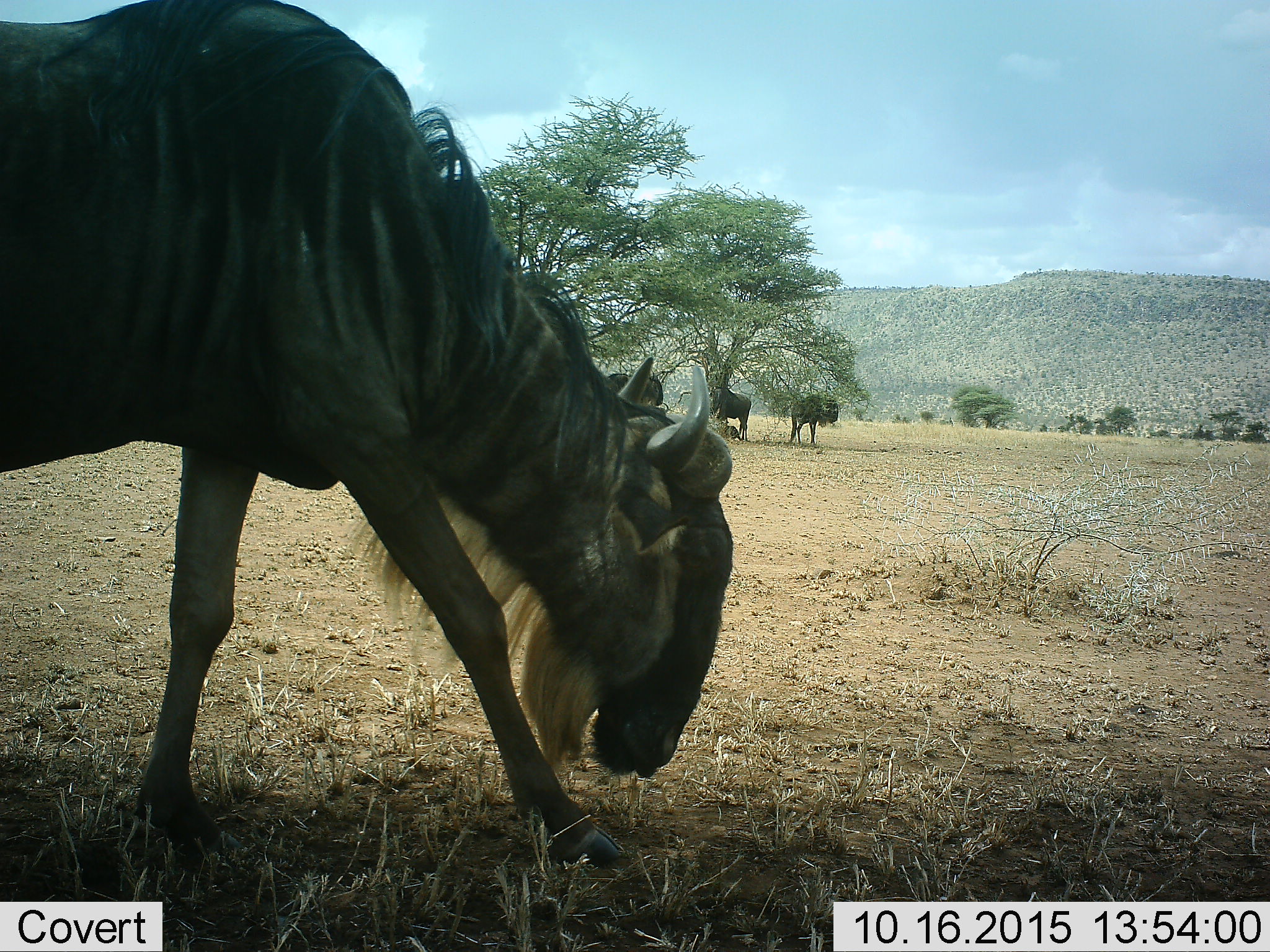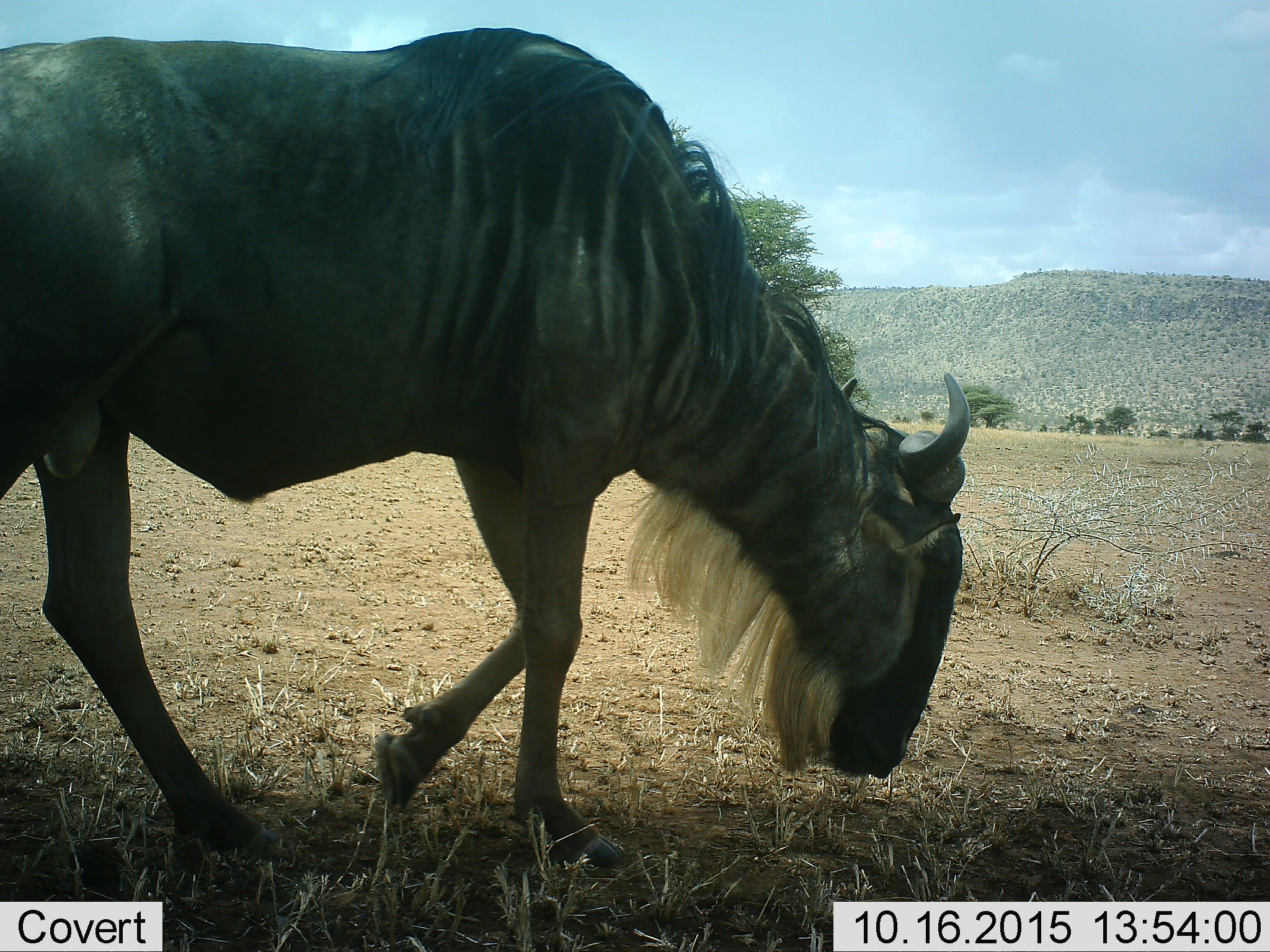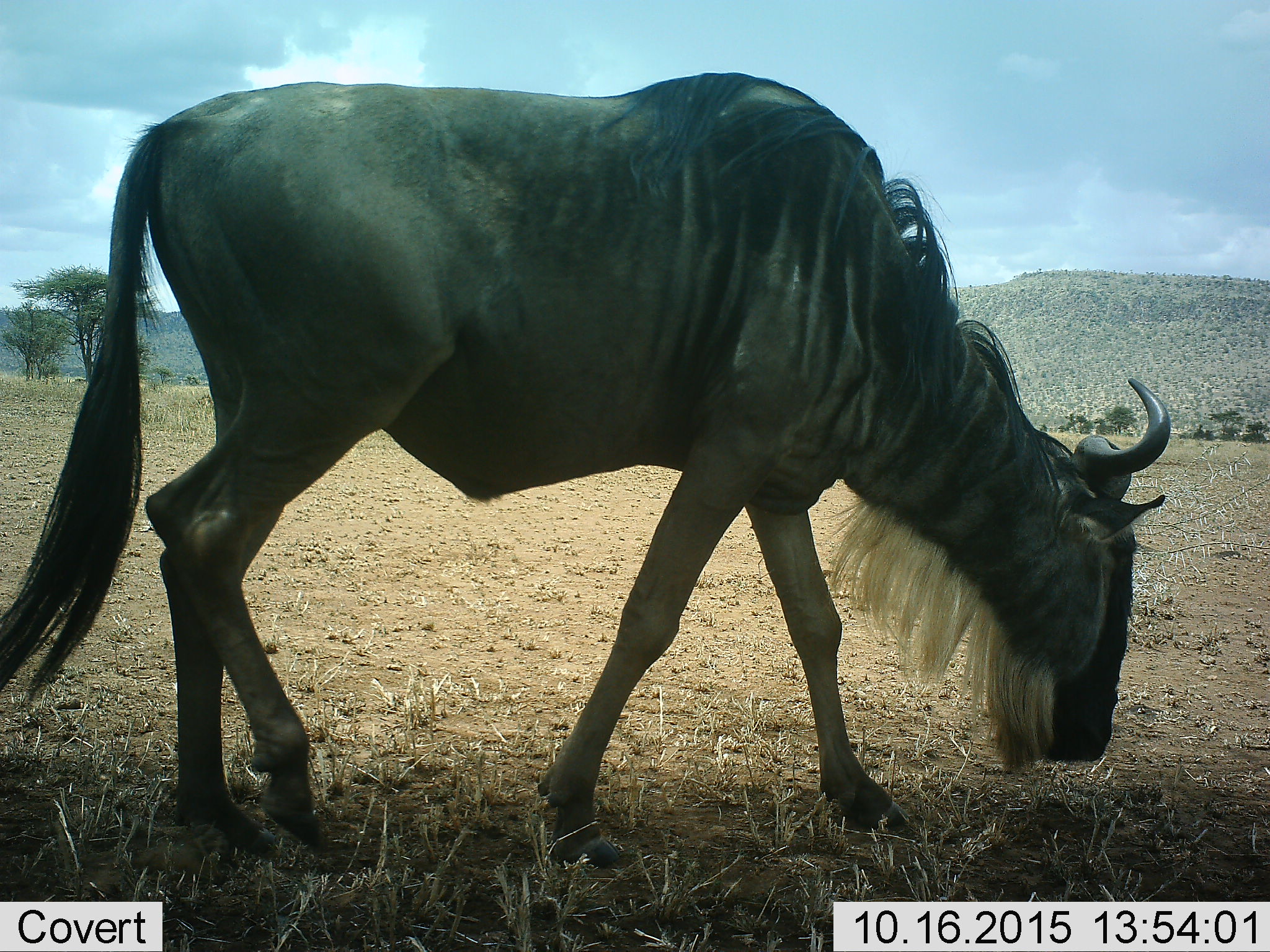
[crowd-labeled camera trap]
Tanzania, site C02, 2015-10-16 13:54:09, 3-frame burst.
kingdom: Animalia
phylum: Chordata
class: Mammalia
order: Artiodactyla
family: Bovidae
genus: Connochaetes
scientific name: Connochaetes taurinus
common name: blue wildebeest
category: wildebeest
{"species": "wildebeest (blue wildebeest) (Connochaetes taurinus)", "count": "4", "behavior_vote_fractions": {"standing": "60%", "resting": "13%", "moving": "80%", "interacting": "0%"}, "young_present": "0%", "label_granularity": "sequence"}